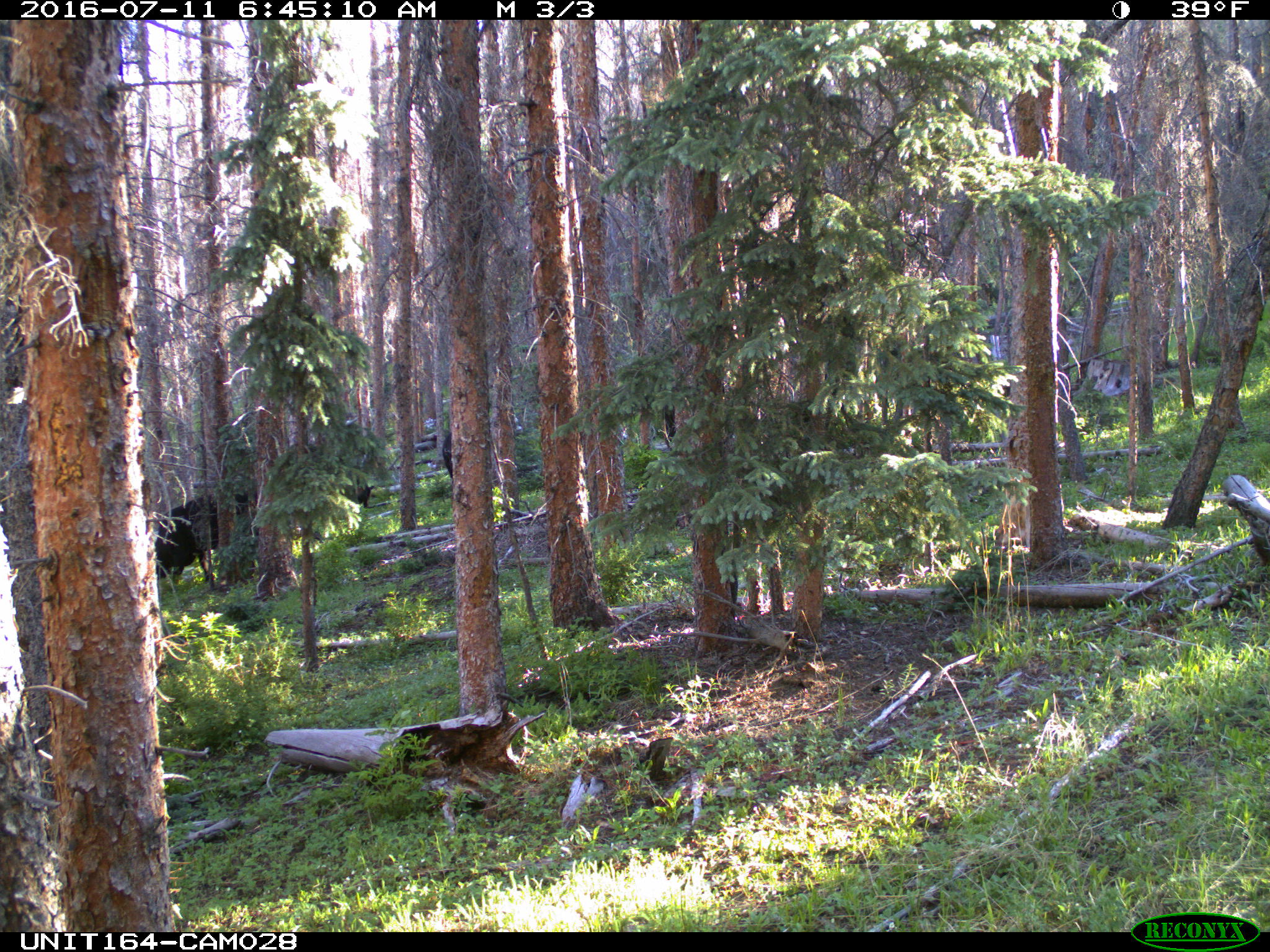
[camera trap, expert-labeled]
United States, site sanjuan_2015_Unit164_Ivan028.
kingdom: Animalia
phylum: Chordata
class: Mammalia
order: Artiodactyla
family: Bovidae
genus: Bos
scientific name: Bos taurus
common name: domestic cow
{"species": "Bos taurus (domestic cow)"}